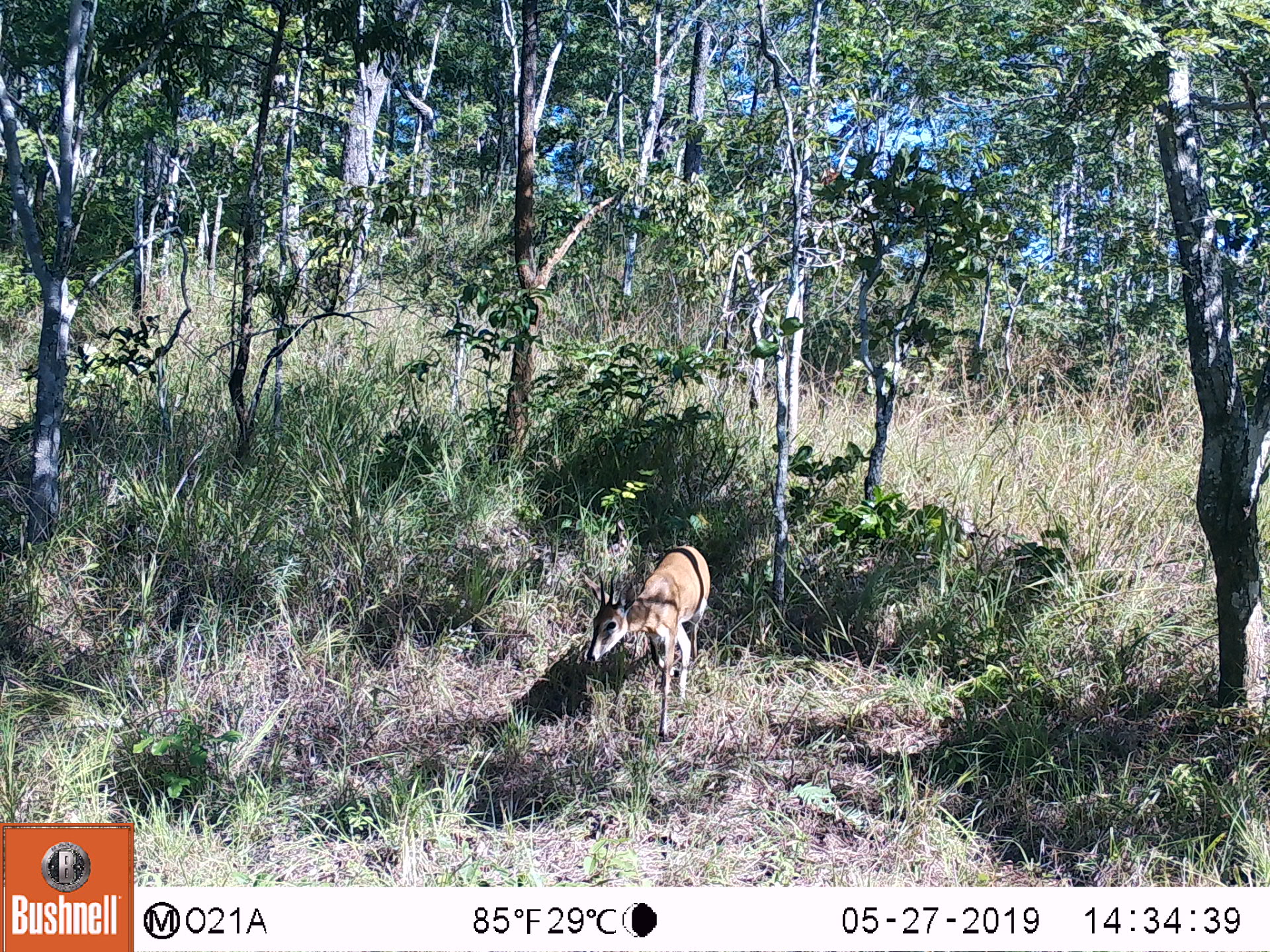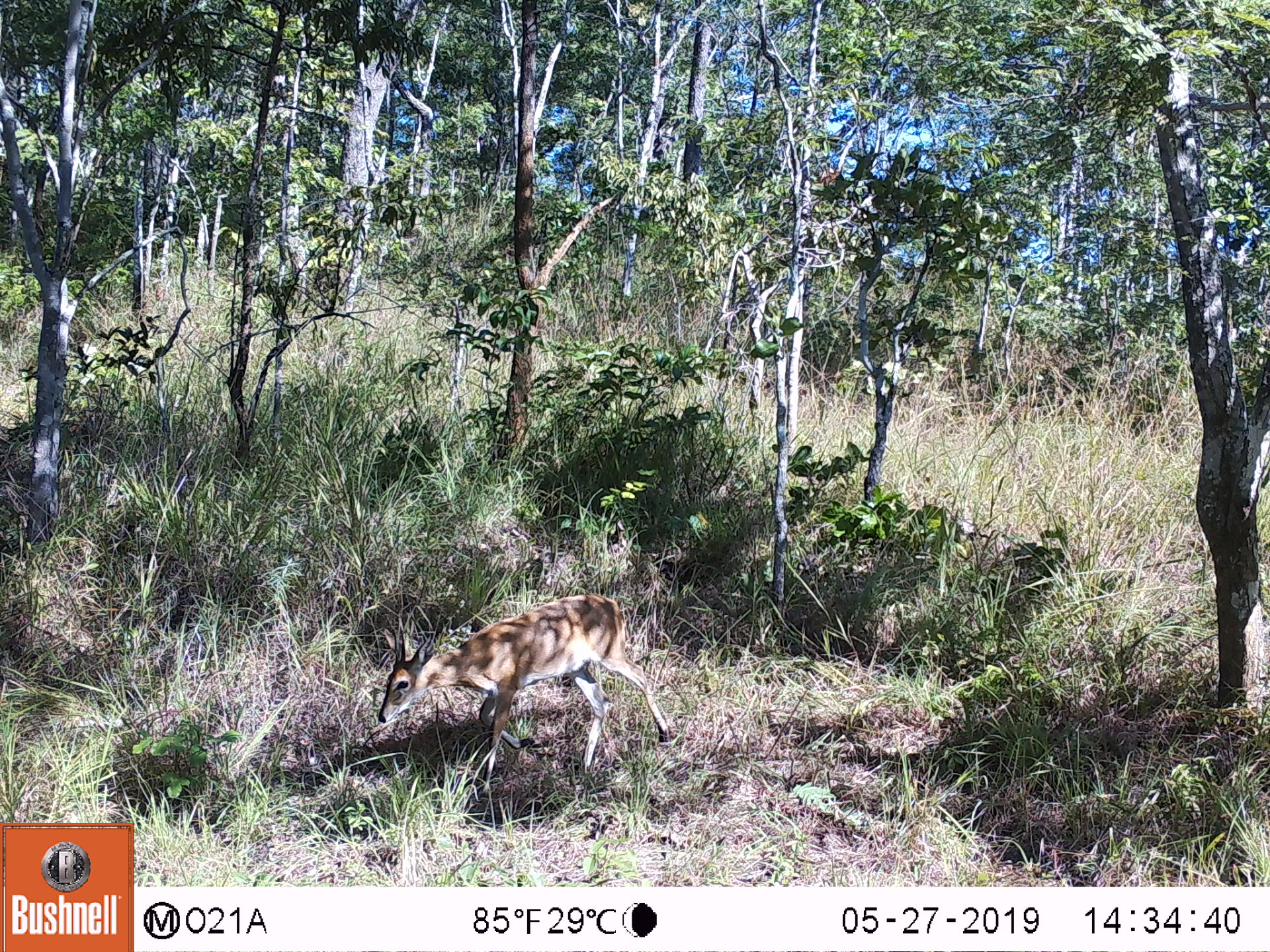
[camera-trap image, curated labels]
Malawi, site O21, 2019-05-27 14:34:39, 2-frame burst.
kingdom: Animalia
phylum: Chordata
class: Mammalia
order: Artiodactyla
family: Bovidae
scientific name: Antilopinae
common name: small antelope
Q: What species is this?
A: Small antelope (Antilopinae).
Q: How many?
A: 1.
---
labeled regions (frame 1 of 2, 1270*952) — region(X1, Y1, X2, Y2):
small antelope: region(581, 536, 713, 746)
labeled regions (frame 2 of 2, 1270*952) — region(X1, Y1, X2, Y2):
small antelope: region(373, 588, 683, 774)